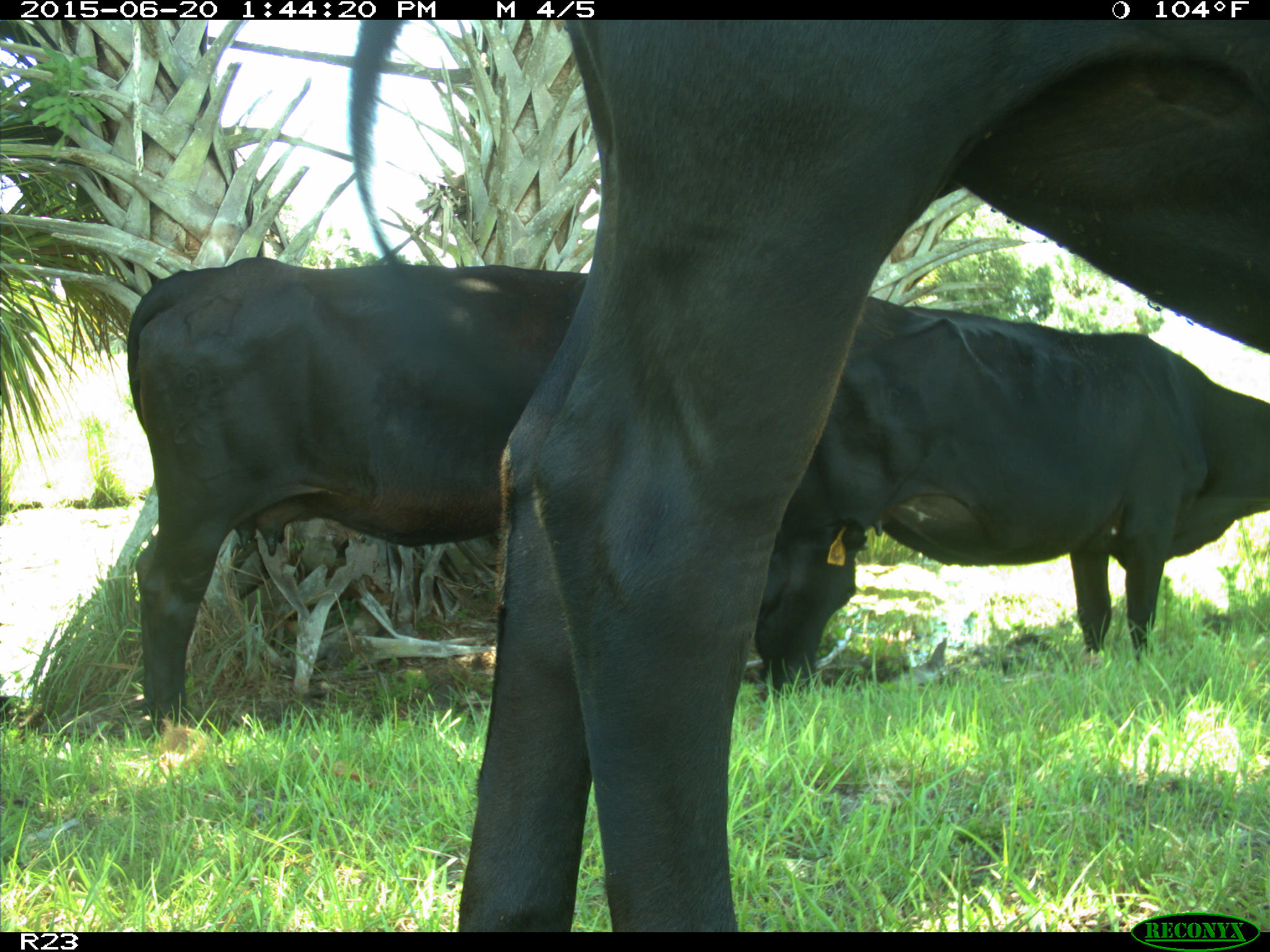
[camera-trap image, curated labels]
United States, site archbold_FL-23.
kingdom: Animalia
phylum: Chordata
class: Mammalia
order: Artiodactyla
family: Bovidae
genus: Bos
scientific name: Bos taurus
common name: domestic cow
Bos taurus (domestic cow).